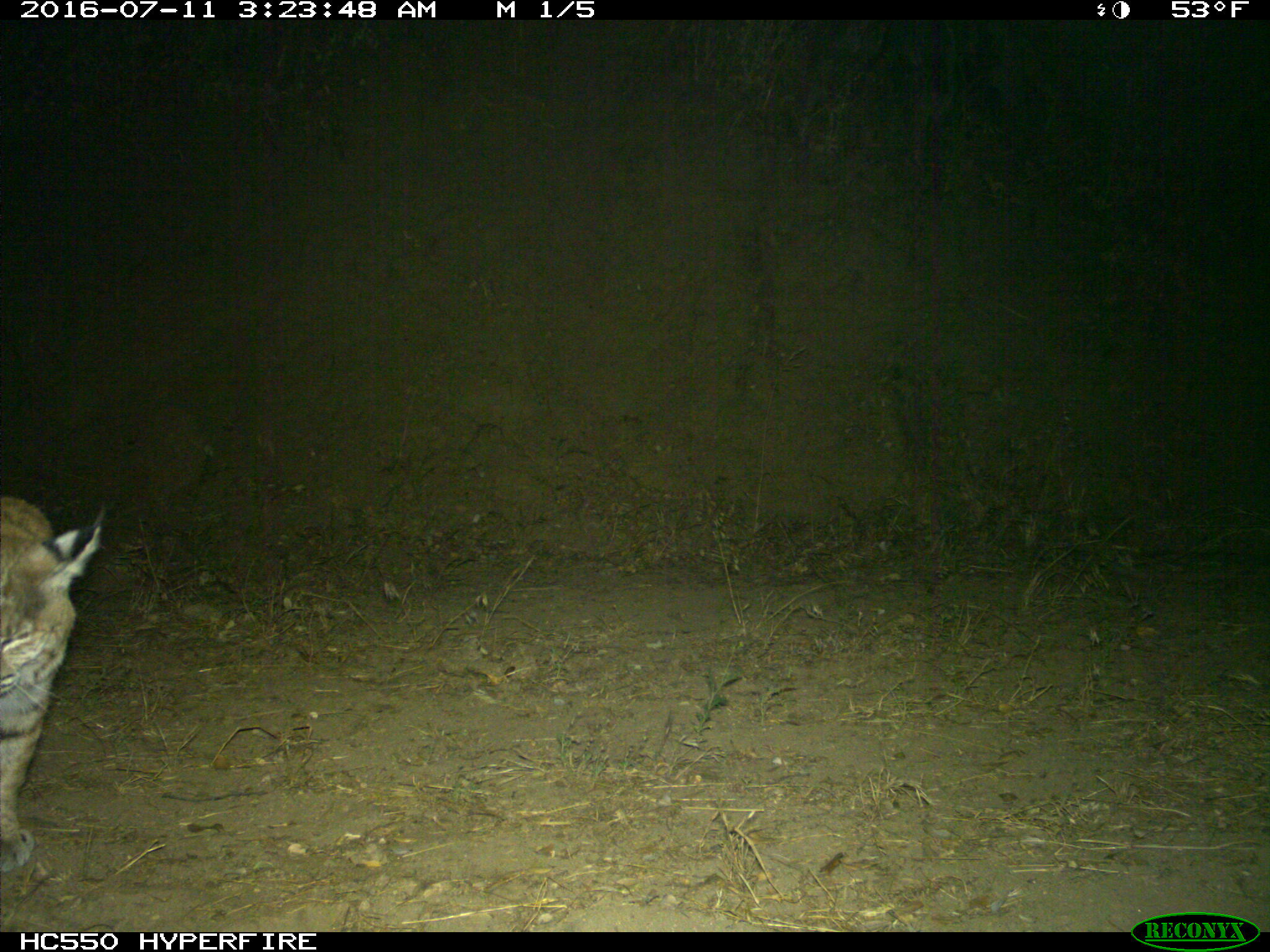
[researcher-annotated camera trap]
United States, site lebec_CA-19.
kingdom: Animalia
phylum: Chordata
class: Mammalia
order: Carnivora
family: Felidae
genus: Lynx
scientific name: Lynx rufus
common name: bobcat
Lynx rufus (bobcat).